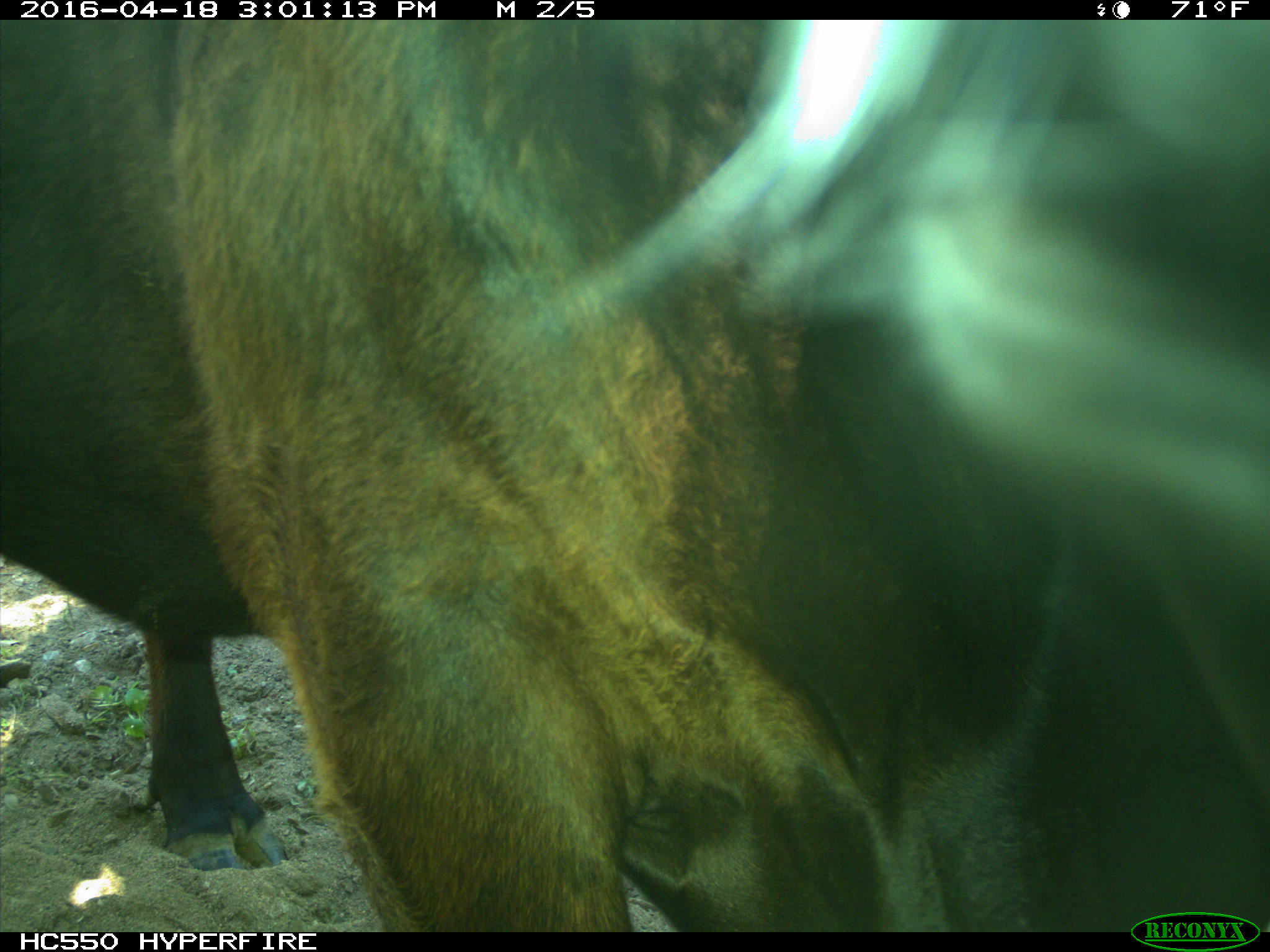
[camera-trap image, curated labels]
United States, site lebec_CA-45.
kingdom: Animalia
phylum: Chordata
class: Mammalia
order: Artiodactyla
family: Bovidae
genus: Bos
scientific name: Bos taurus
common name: domestic cow